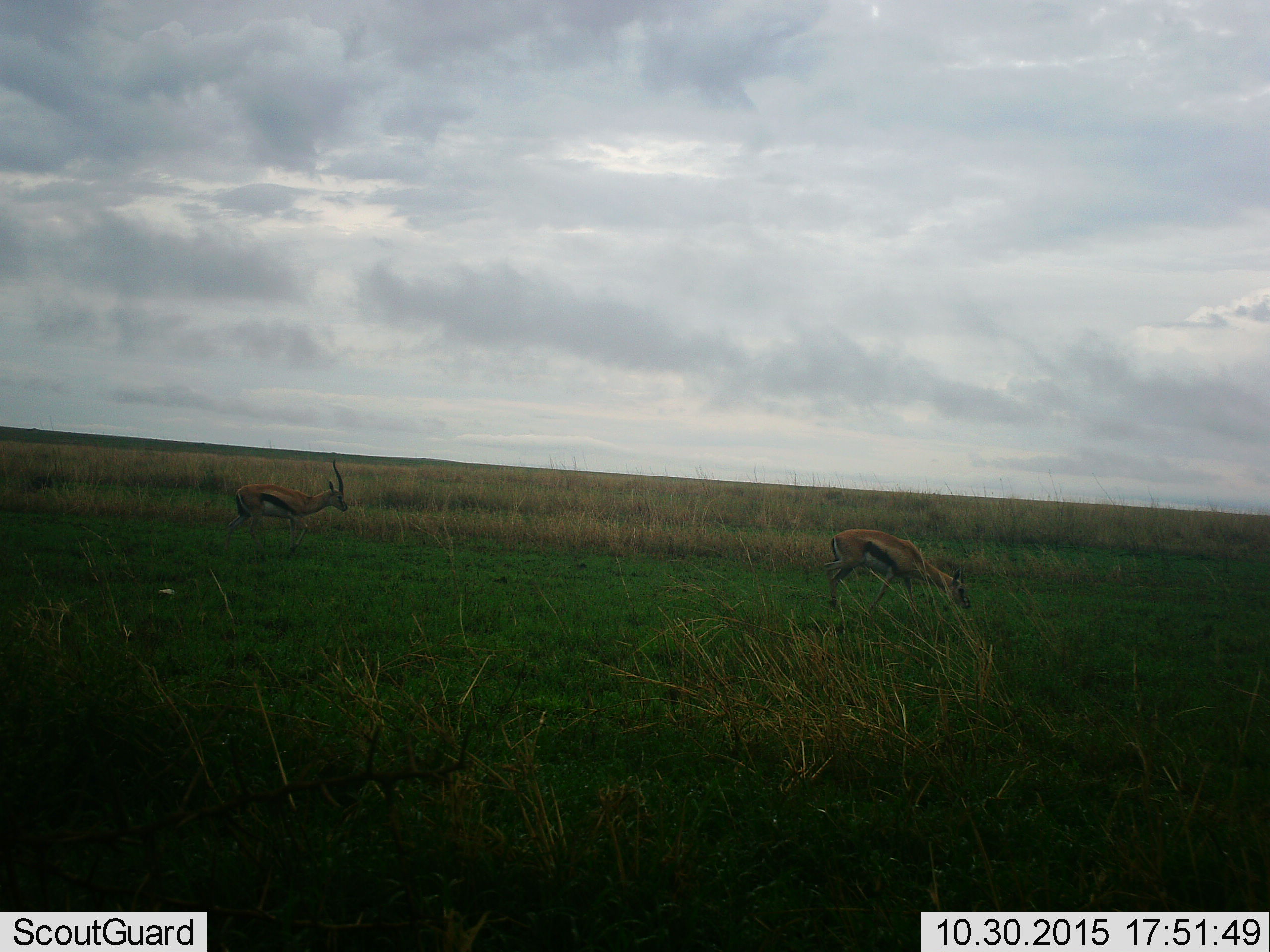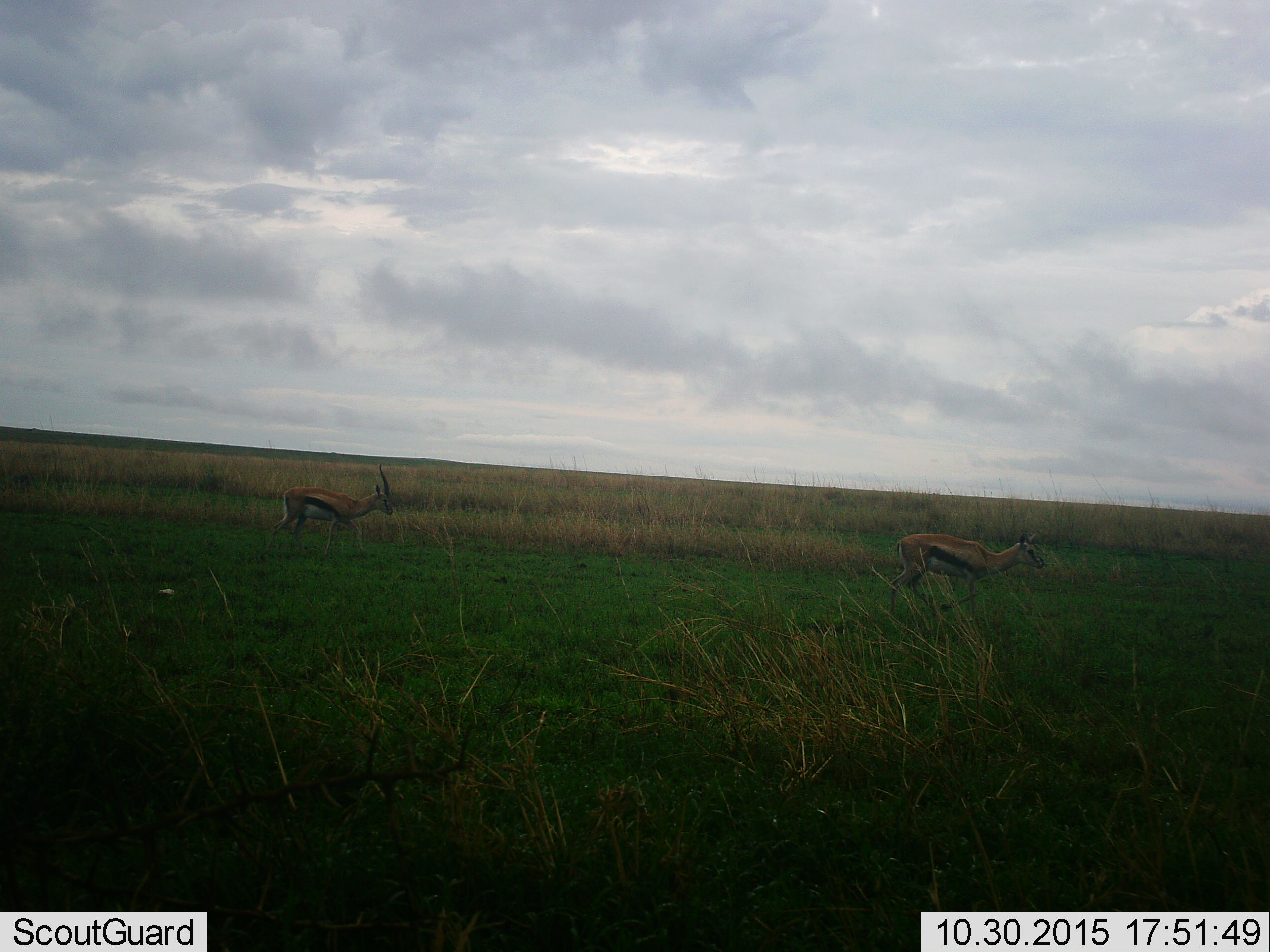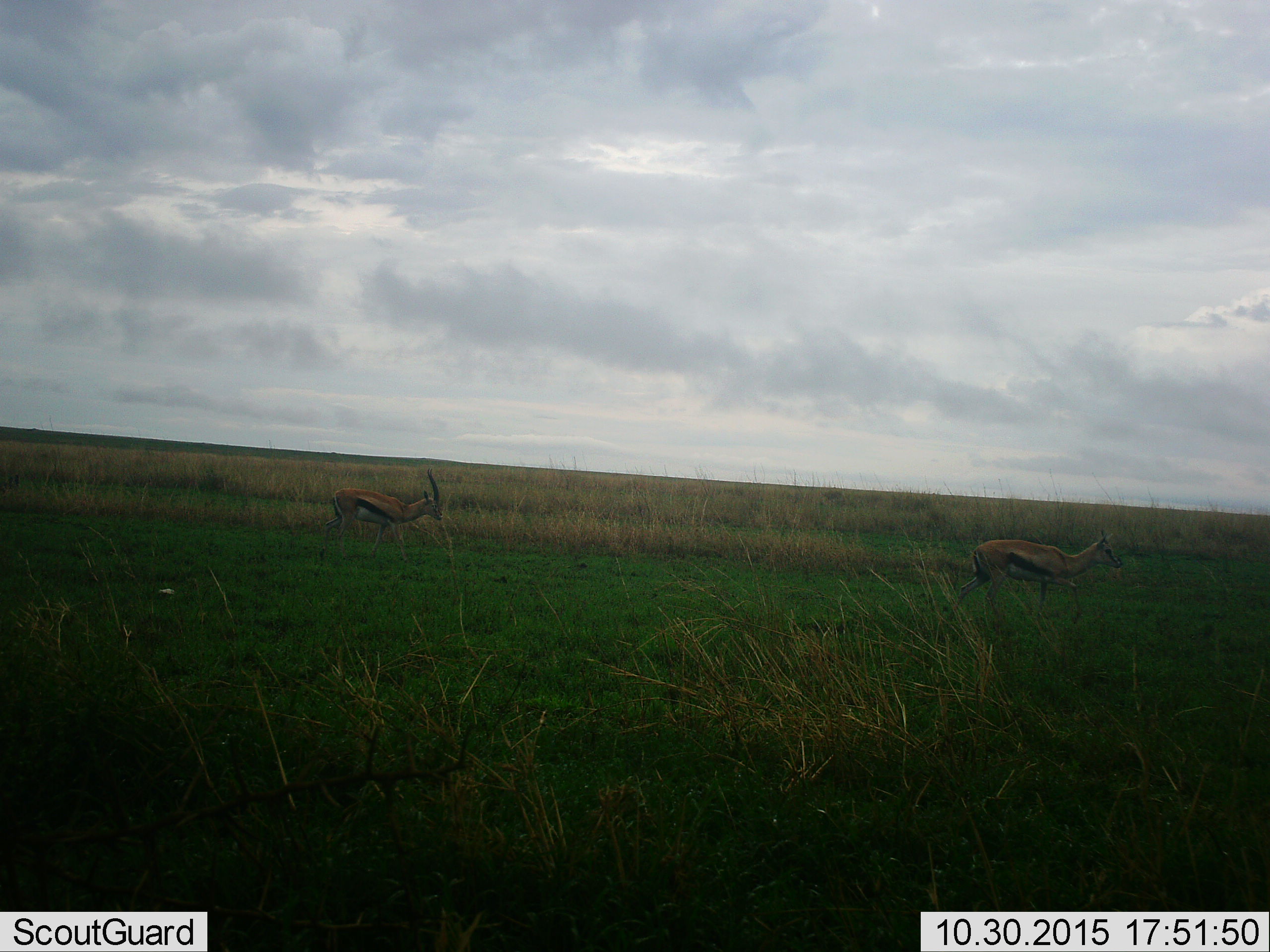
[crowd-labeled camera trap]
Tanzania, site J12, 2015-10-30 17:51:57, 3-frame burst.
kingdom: Animalia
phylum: Chordata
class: Mammalia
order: Artiodactyla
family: Bovidae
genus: Eudorcas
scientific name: Eudorcas thomsonii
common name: thomson's gazelle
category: gazellethomsons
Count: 2.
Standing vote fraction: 11%.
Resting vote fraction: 0%.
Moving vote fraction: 89%.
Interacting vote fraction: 0%.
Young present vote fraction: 0%.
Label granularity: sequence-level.